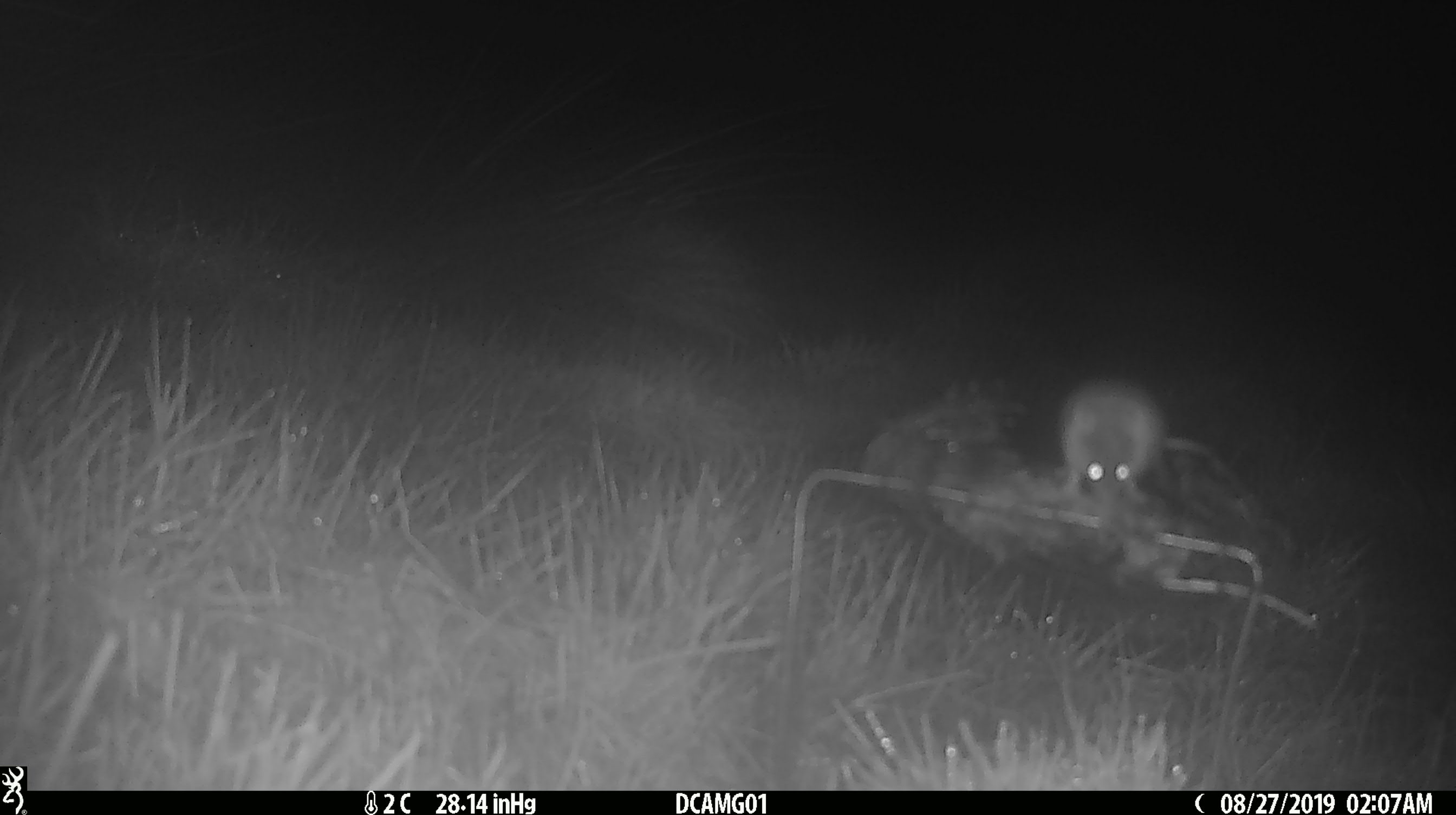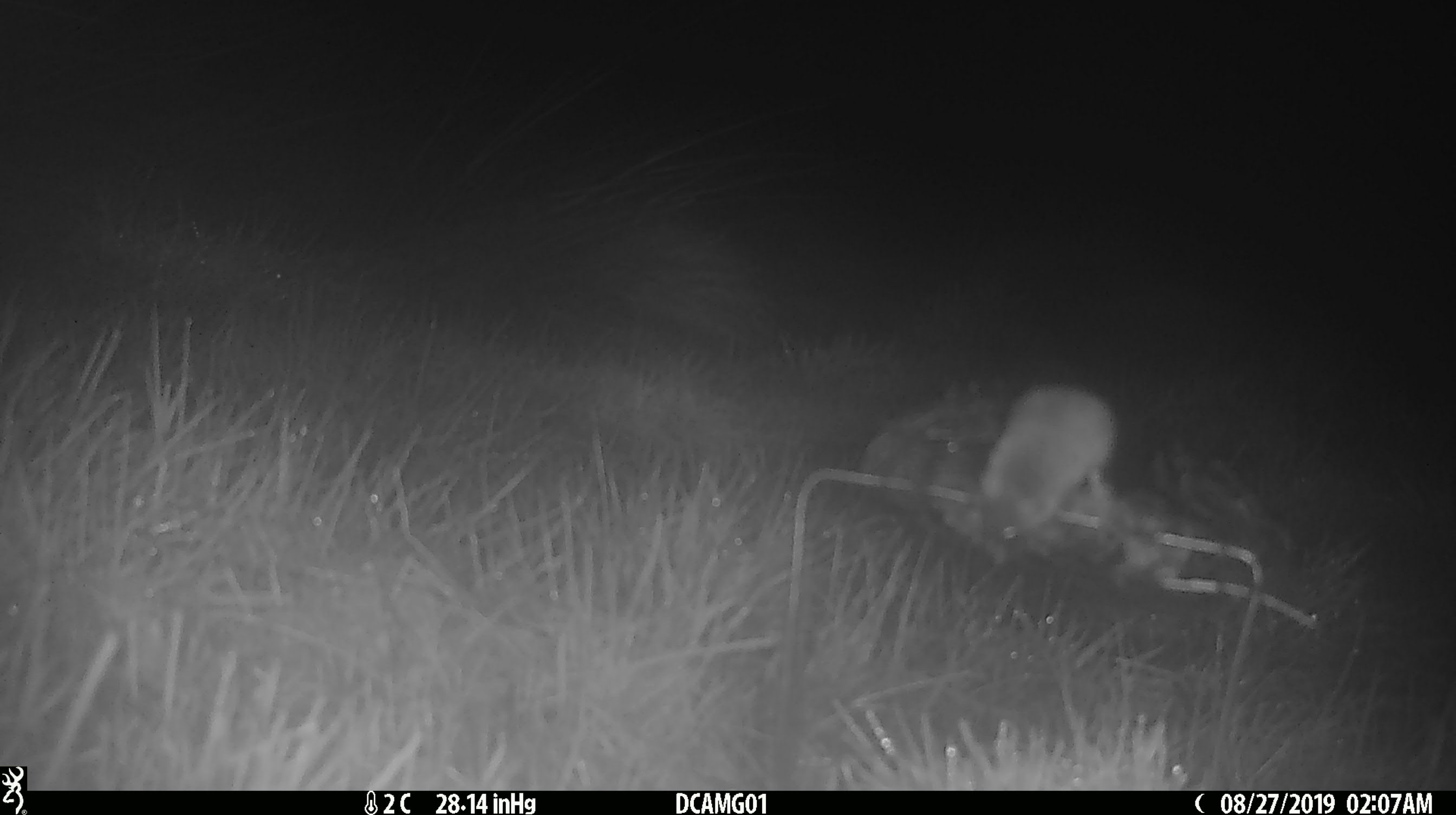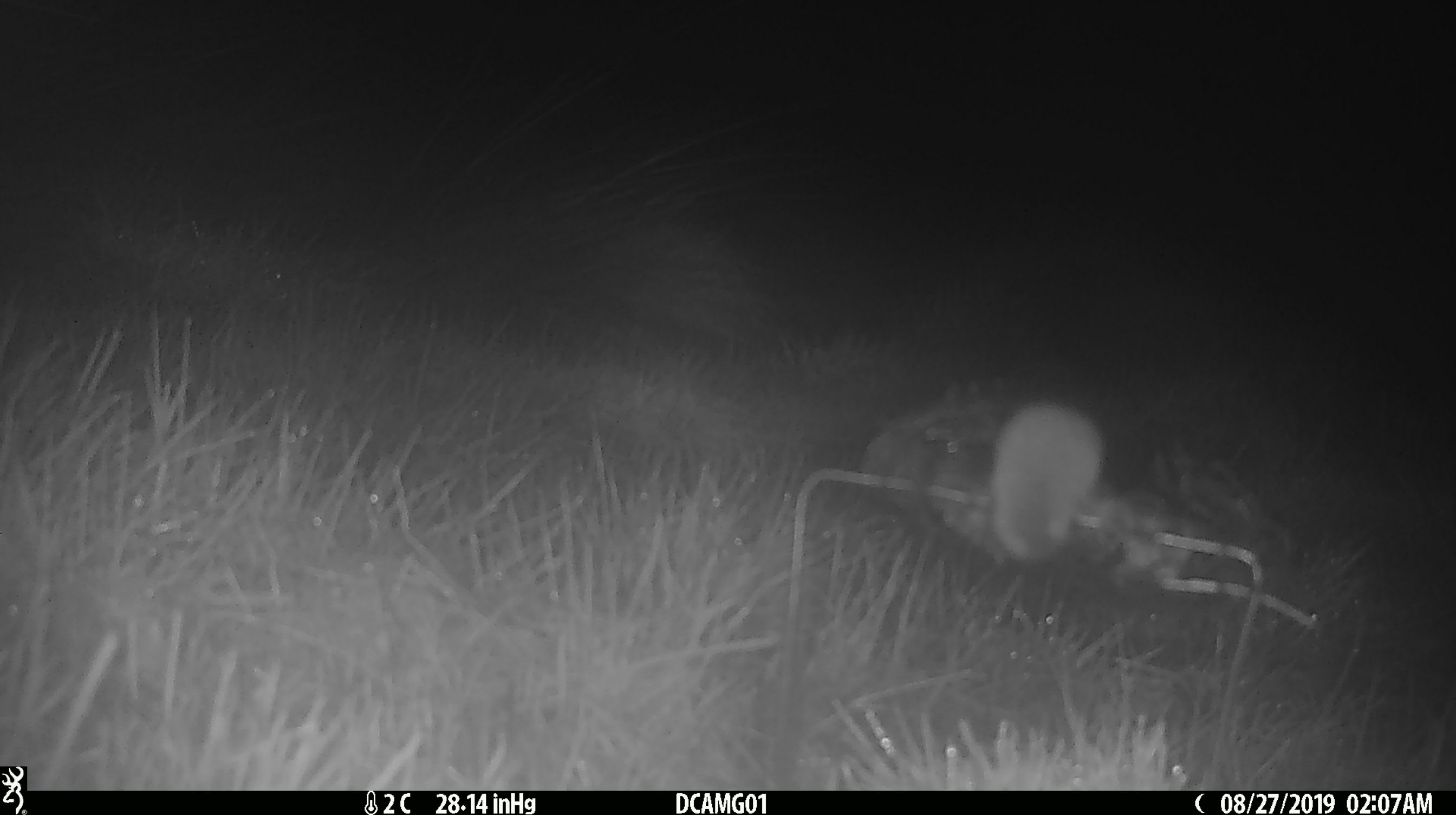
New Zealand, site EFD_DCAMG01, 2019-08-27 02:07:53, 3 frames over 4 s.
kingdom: Animalia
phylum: Chordata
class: Mammalia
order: Rodentia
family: Muridae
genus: Mus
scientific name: Mus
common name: mouse